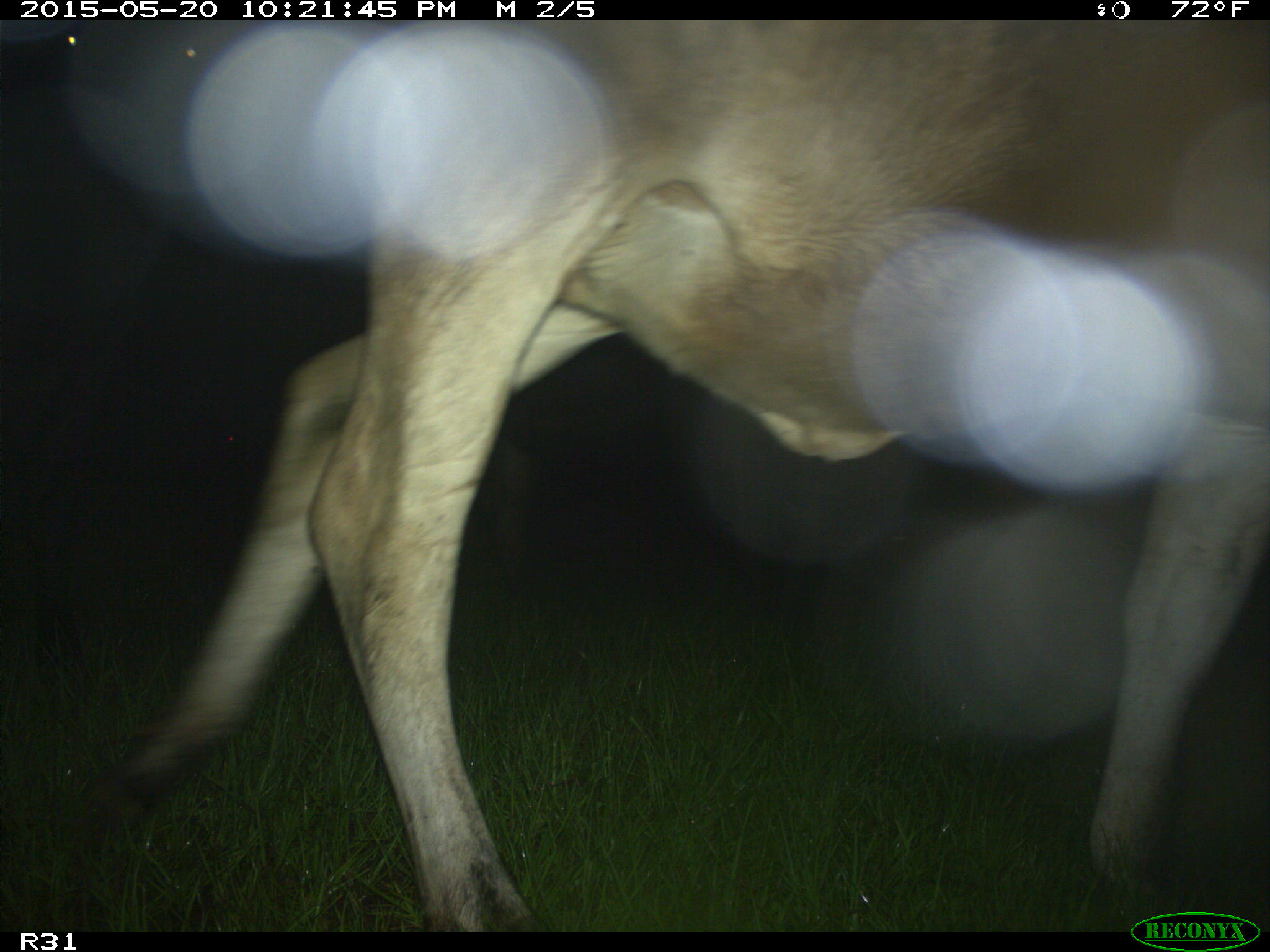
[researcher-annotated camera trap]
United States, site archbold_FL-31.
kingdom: Animalia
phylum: Chordata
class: Mammalia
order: Artiodactyla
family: Bovidae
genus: Bos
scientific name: Bos taurus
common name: domestic cow